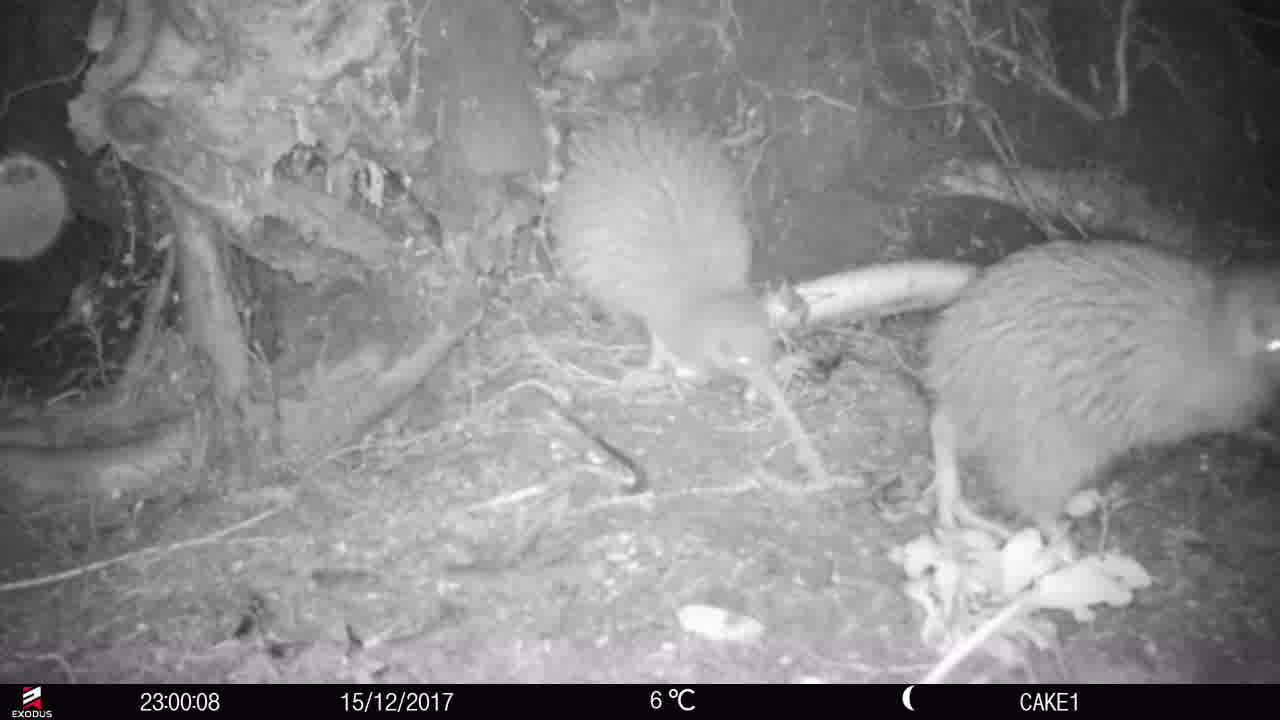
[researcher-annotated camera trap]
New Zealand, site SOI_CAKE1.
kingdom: Animalia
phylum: Chordata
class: Aves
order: Apterygiformes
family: Apterygidae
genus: Apteryx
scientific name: Apteryx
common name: kiwi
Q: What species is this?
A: Kiwi (Apteryx).